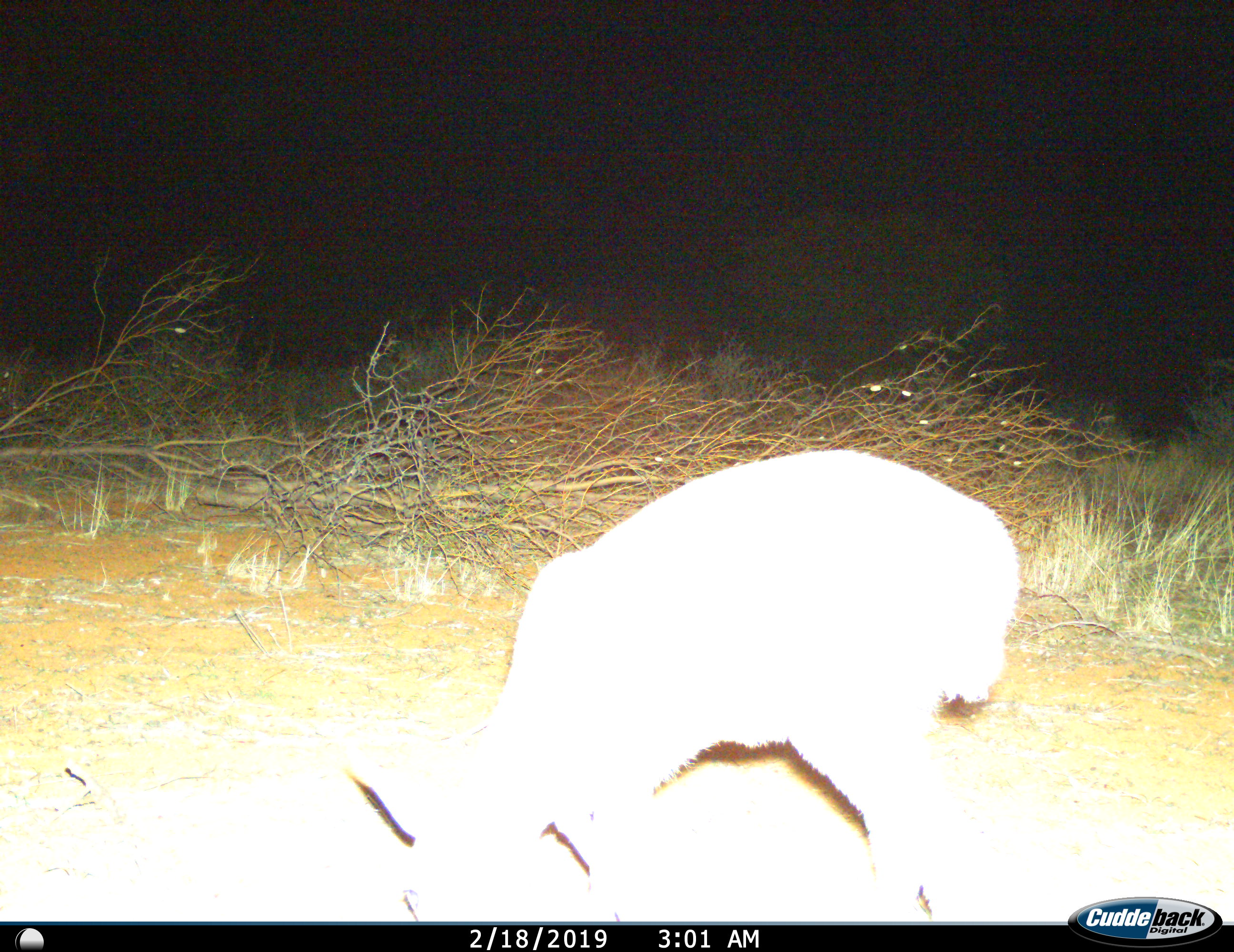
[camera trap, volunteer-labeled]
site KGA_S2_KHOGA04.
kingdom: Animalia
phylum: Chordata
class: Mammalia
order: Artiodactyla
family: Bovidae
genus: Raphicerus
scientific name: Raphicerus campestris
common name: steenbok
Steenbok (Raphicerus campestris), count 1. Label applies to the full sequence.